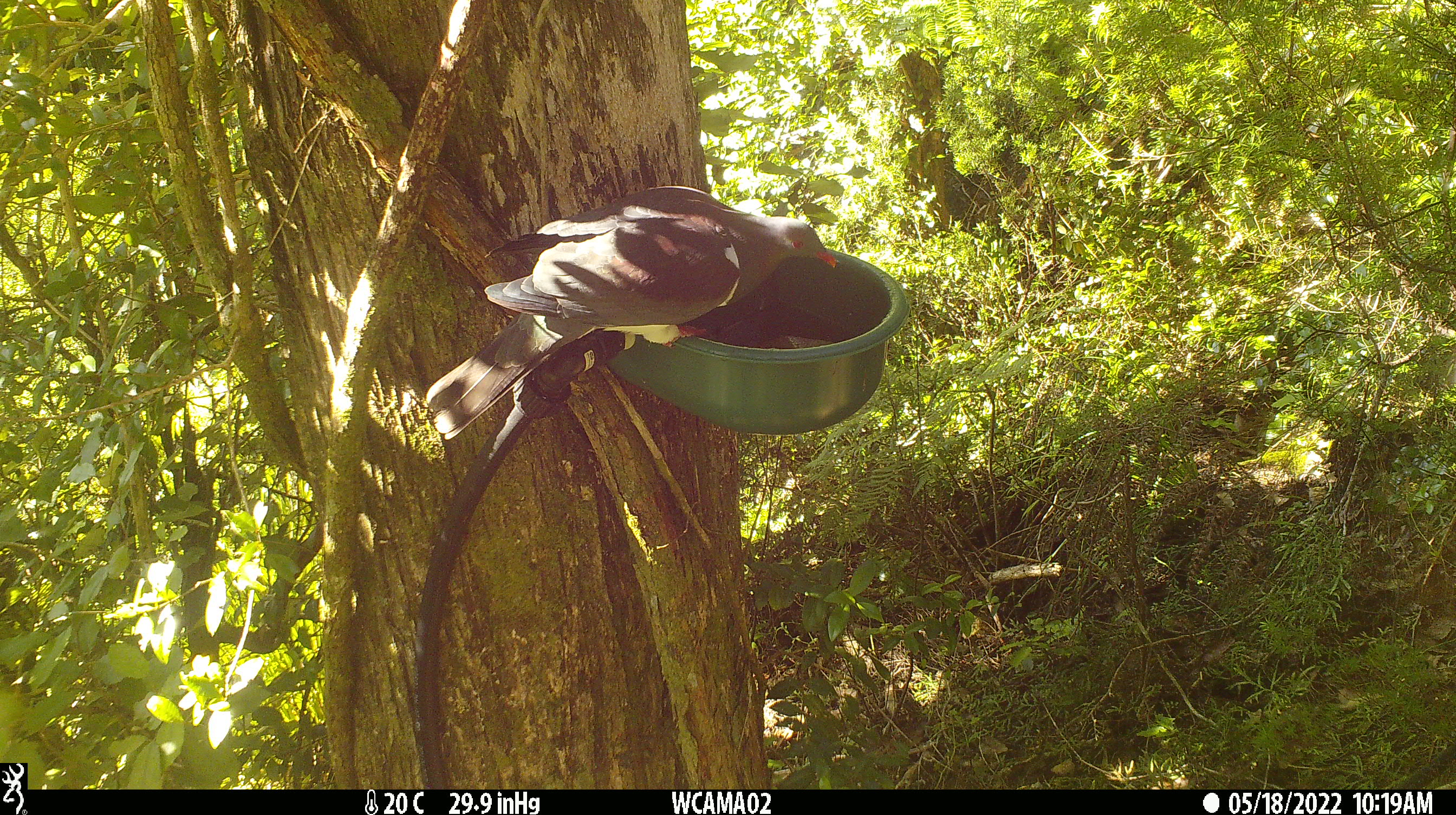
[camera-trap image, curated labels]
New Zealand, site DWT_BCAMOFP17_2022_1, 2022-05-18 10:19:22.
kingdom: Animalia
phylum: Chordata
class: Aves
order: Columbiformes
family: Columbidae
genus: Hemiphaga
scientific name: Hemiphaga novaeseelandiae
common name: new zealand pigeon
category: kereru